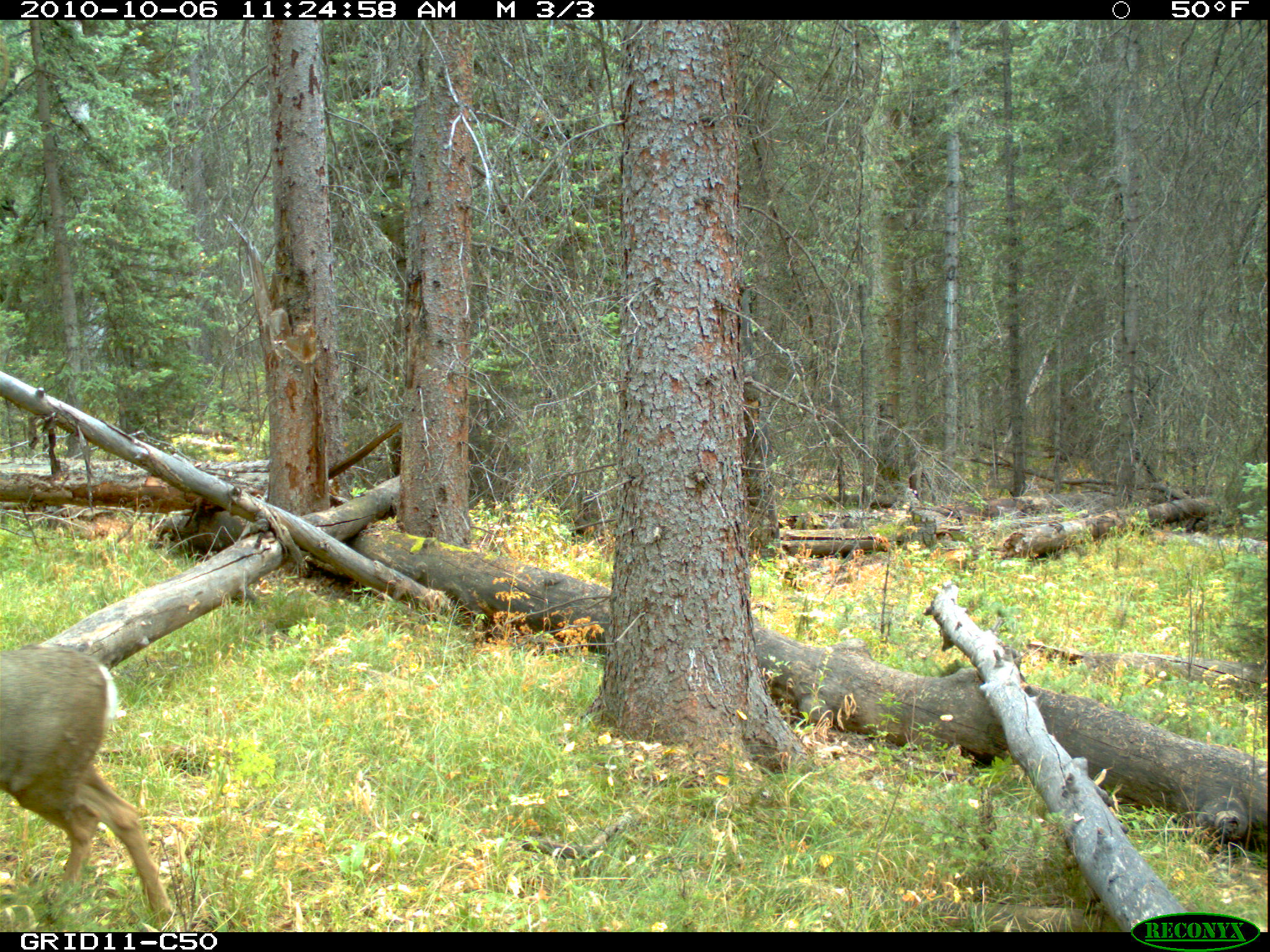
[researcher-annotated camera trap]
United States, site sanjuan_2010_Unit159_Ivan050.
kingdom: Animalia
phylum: Chordata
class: Mammalia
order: Artiodactyla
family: Cervidae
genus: Odocoileus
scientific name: Odocoileus hemionus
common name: mule deer